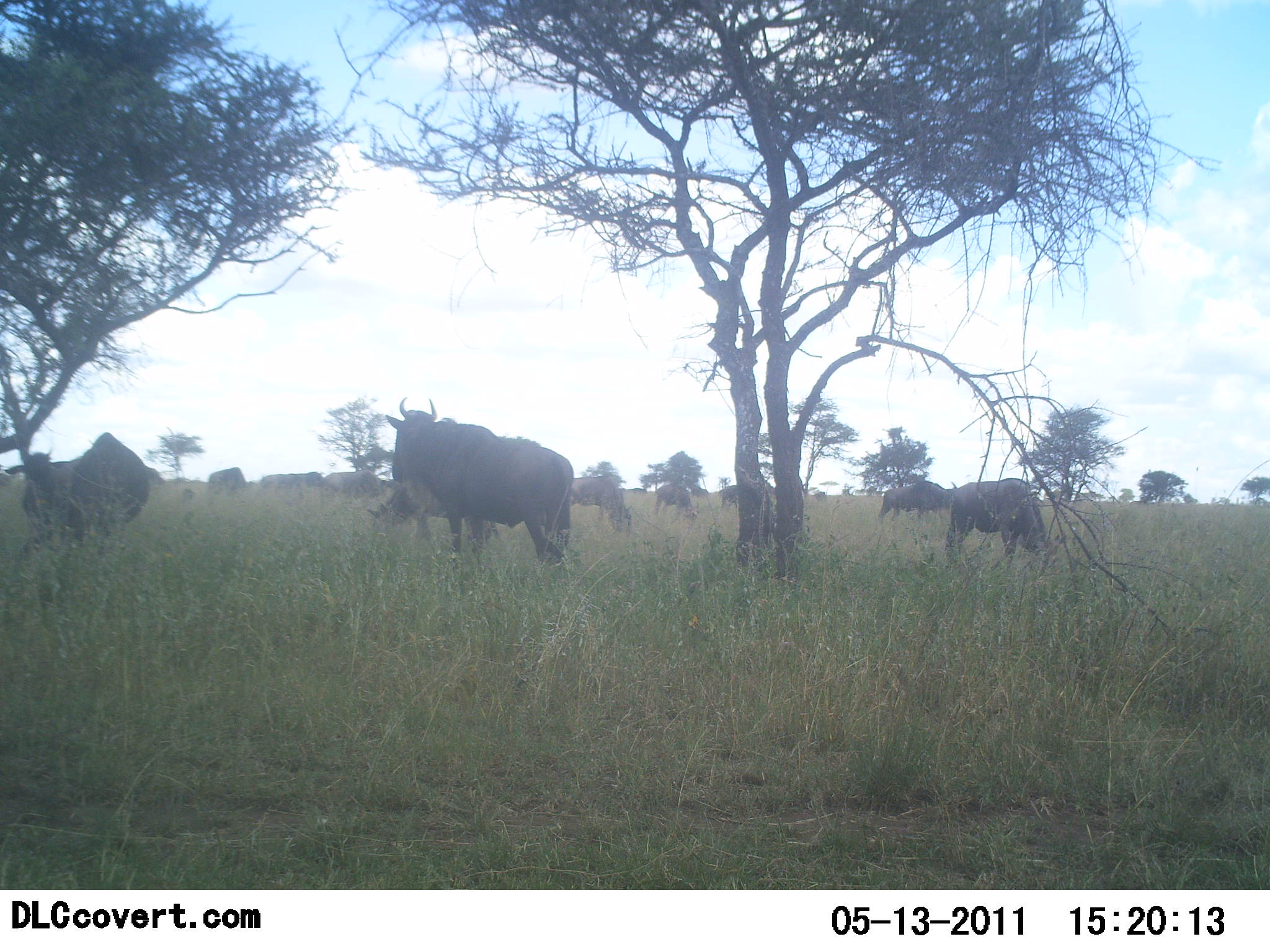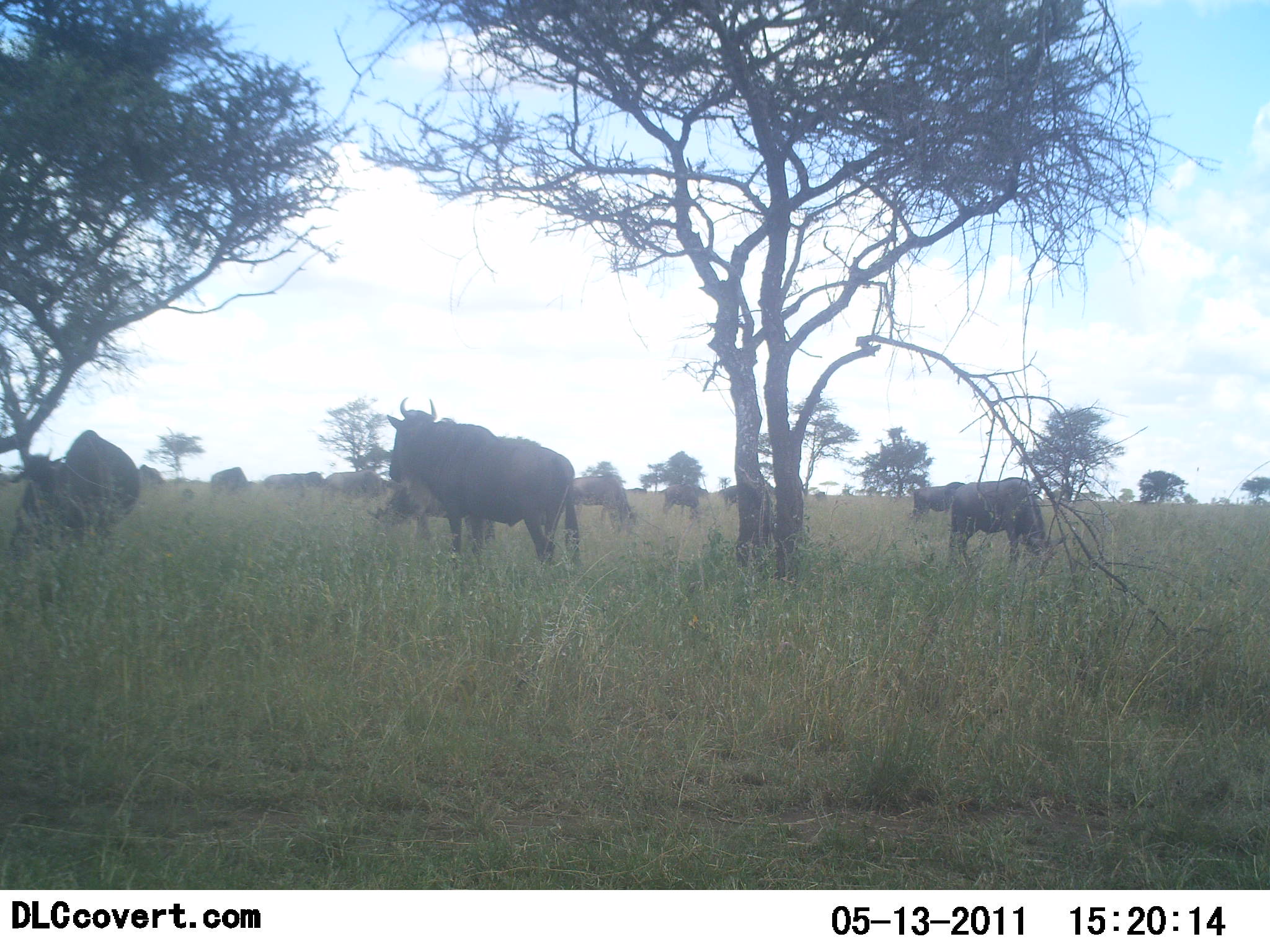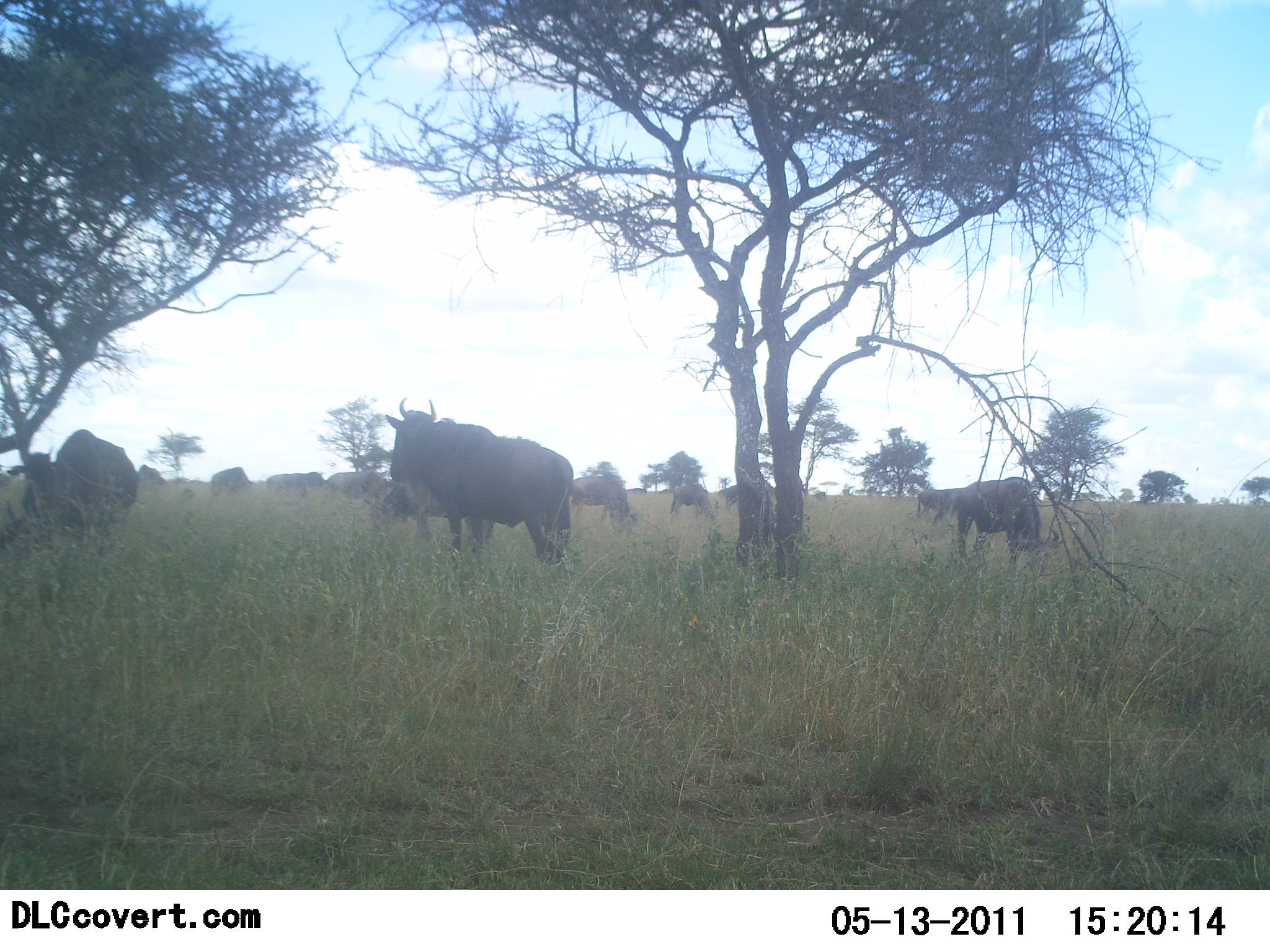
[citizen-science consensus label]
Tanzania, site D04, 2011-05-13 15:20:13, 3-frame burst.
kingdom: Animalia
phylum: Chordata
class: Mammalia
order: Artiodactyla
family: Bovidae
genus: Connochaetes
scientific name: Connochaetes taurinus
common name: blue wildebeest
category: wildebeest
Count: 11-50.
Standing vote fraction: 73%.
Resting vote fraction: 0%.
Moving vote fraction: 36%.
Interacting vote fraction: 0%.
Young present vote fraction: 0%.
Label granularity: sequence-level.